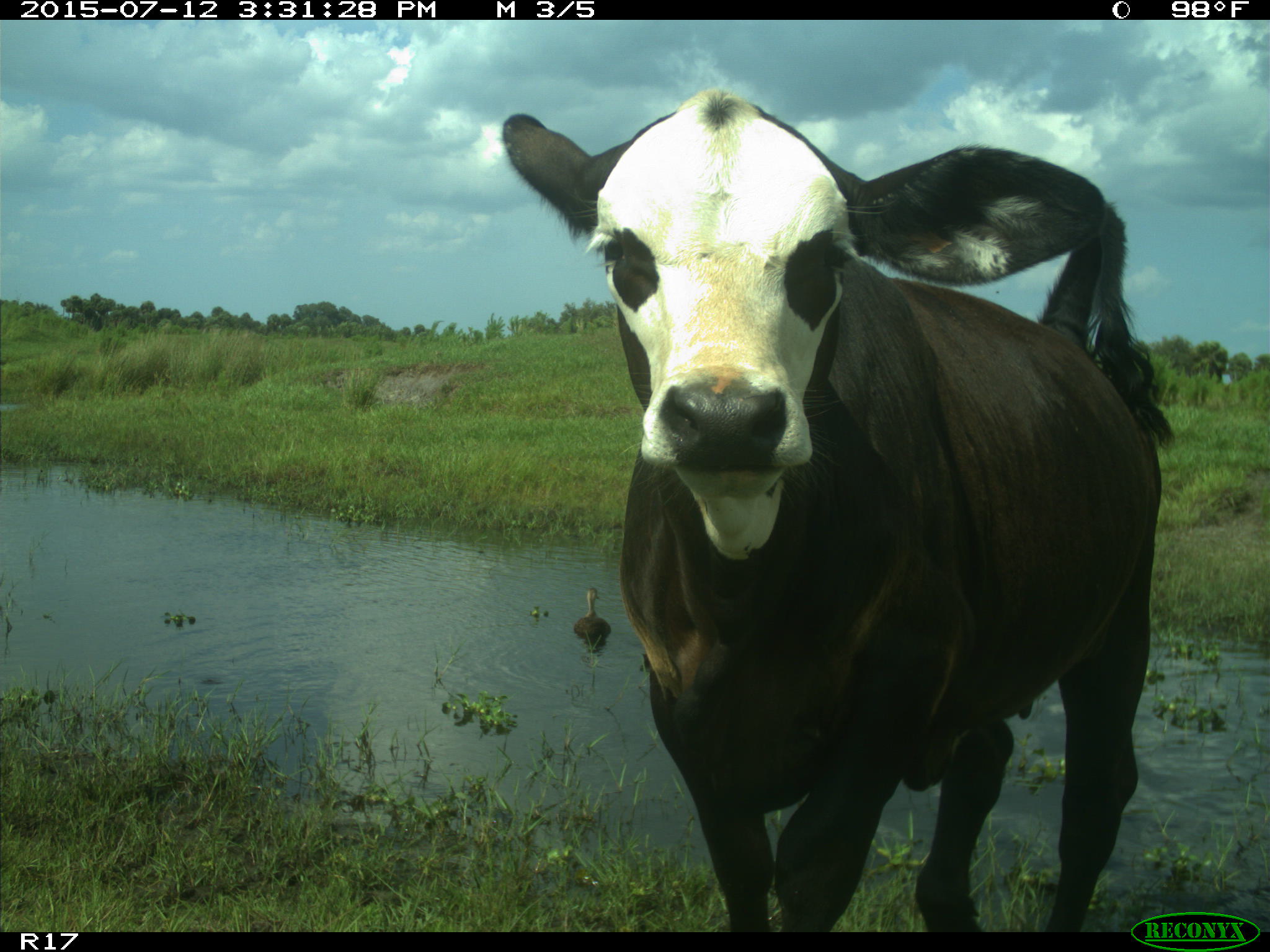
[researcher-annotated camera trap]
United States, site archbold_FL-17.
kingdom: Animalia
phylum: Chordata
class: Mammalia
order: Artiodactyla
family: Bovidae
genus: Bos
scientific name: Bos taurus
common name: domestic cow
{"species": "Bos taurus (domestic cow)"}